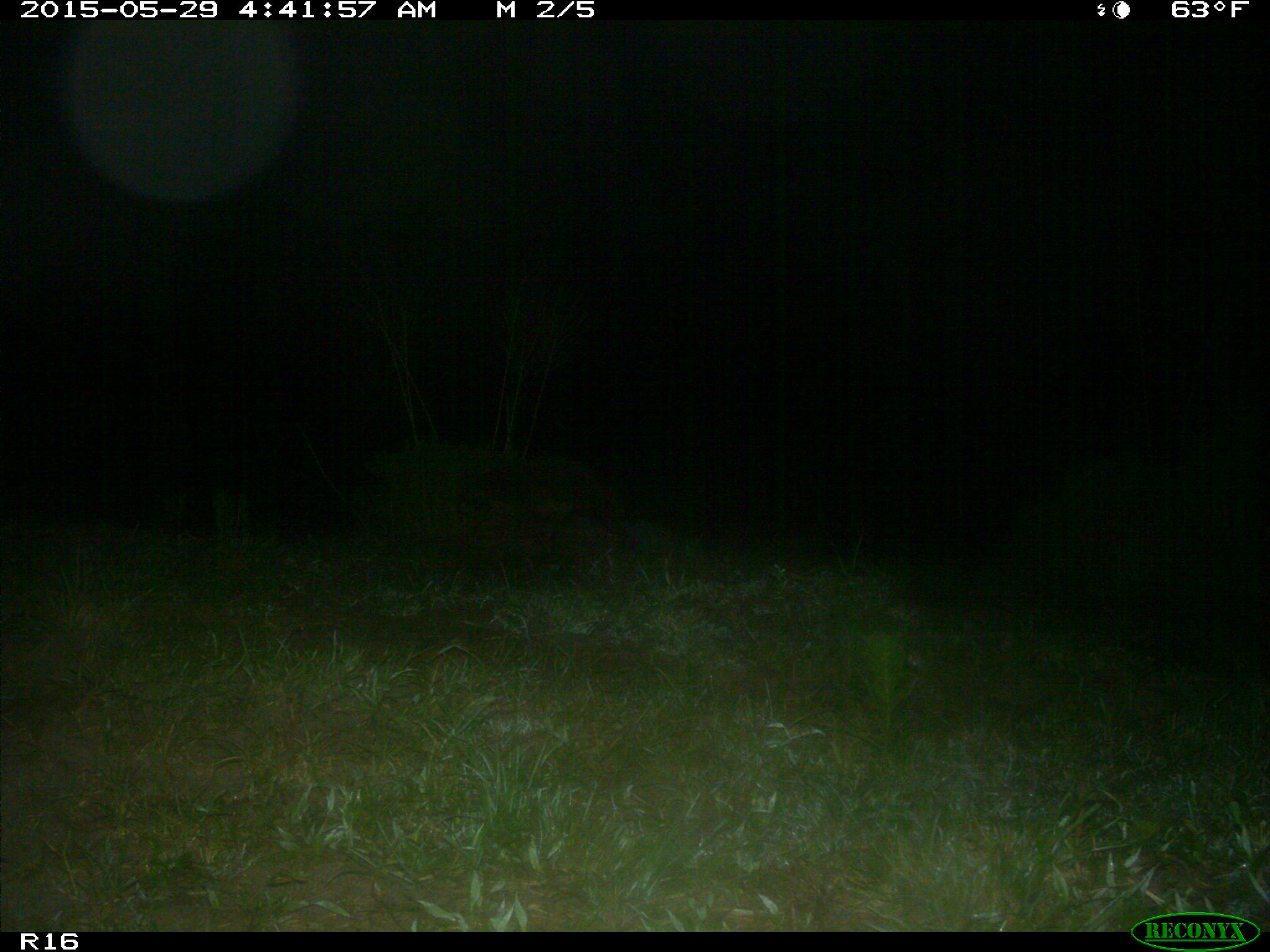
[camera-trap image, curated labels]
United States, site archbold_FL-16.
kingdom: Animalia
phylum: Chordata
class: Mammalia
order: Carnivora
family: Procyonidae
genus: Procyon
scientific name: Procyon lotor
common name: common raccoon